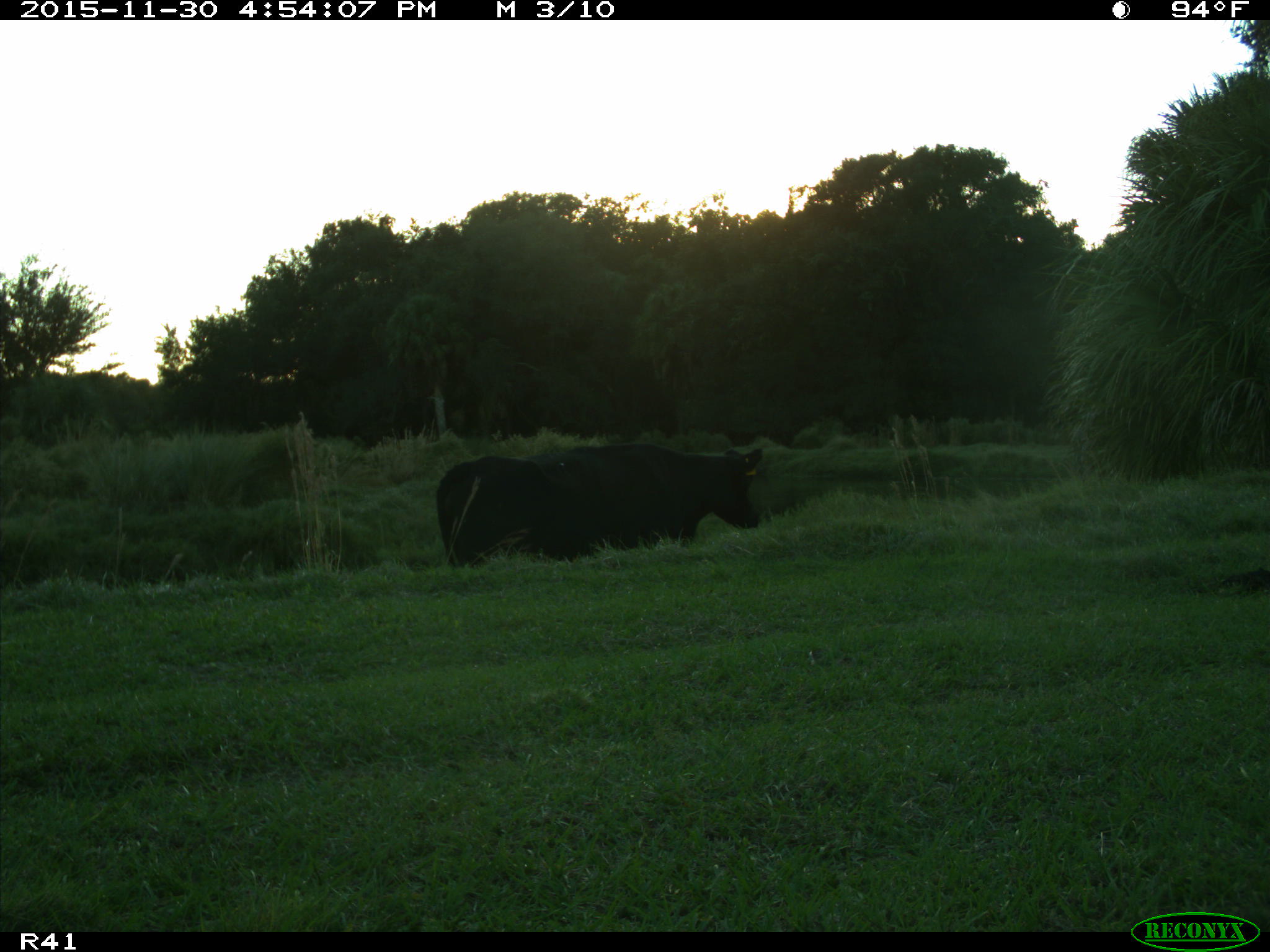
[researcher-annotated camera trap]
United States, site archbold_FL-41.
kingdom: Animalia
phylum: Chordata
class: Mammalia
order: Artiodactyla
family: Bovidae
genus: Bos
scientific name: Bos taurus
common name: domestic cow